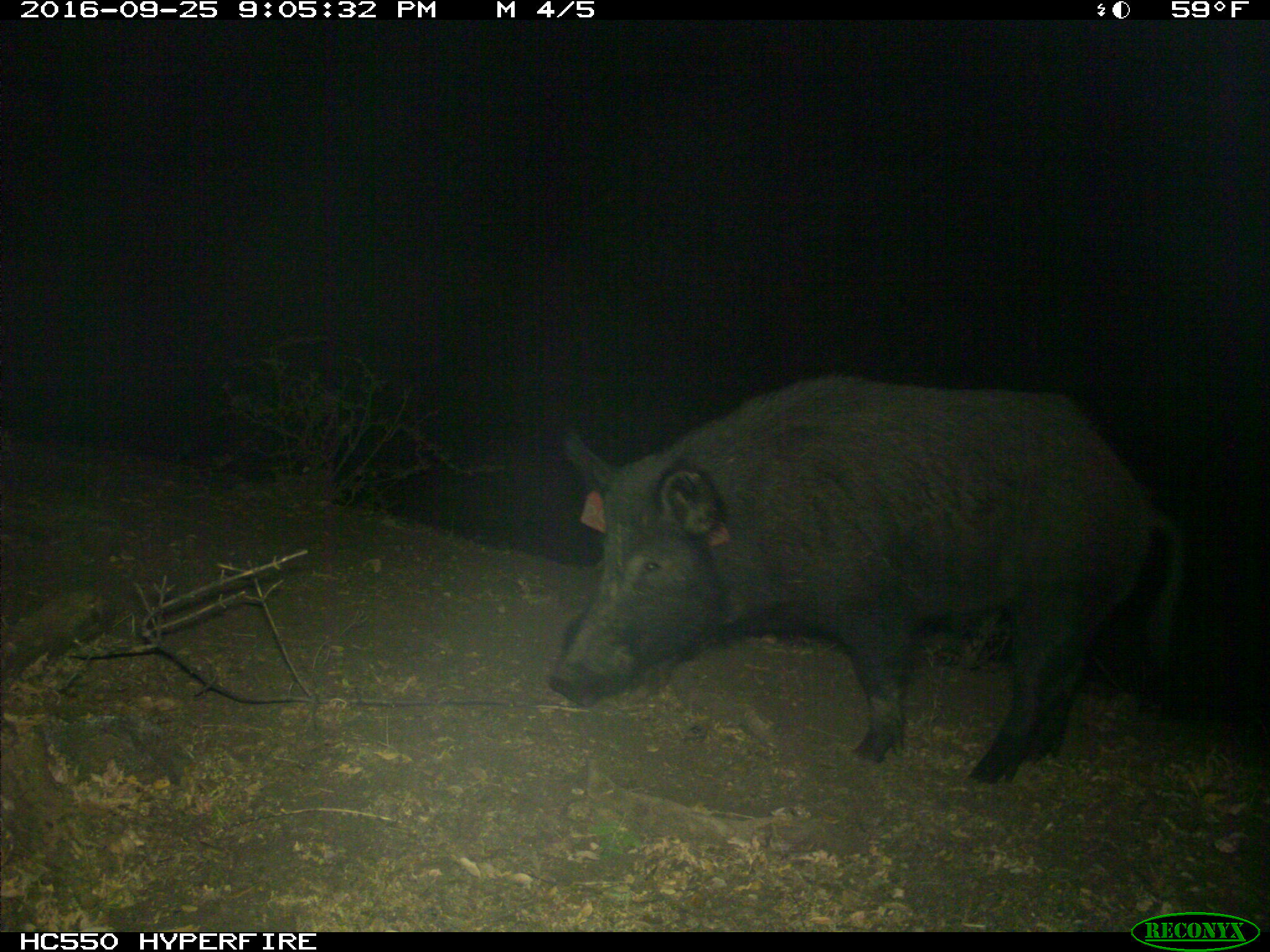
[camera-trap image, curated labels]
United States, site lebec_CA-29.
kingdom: Animalia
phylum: Chordata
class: Mammalia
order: Artiodactyla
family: Suidae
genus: Sus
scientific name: Sus scrofa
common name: wild boar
Sus scrofa (wild boar).